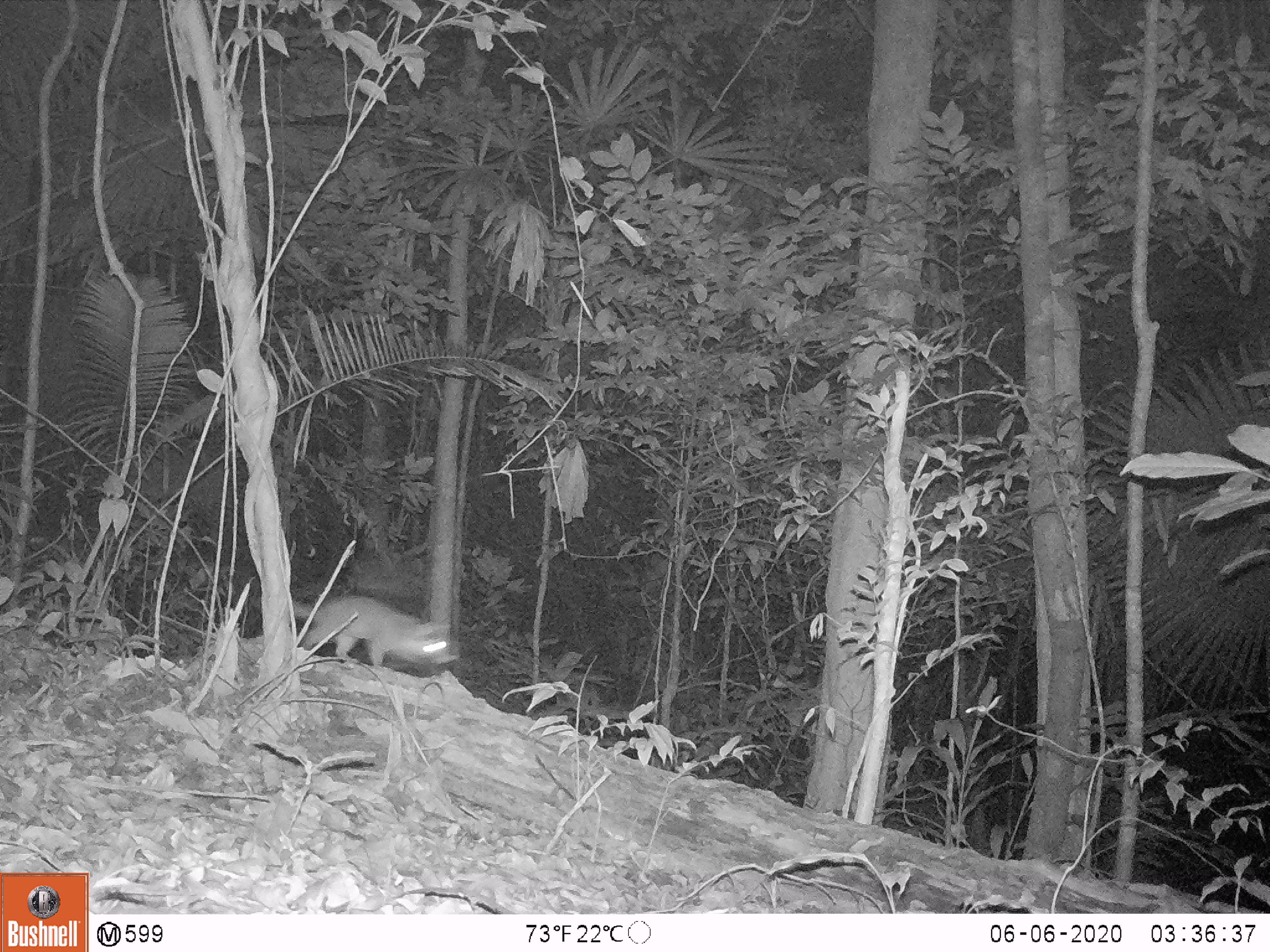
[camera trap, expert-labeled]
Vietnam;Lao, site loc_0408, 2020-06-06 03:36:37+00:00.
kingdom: Animalia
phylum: Chordata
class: Mammalia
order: Carnivora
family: Mustelidae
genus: Melogale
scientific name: Melogale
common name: ferret badger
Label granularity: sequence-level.